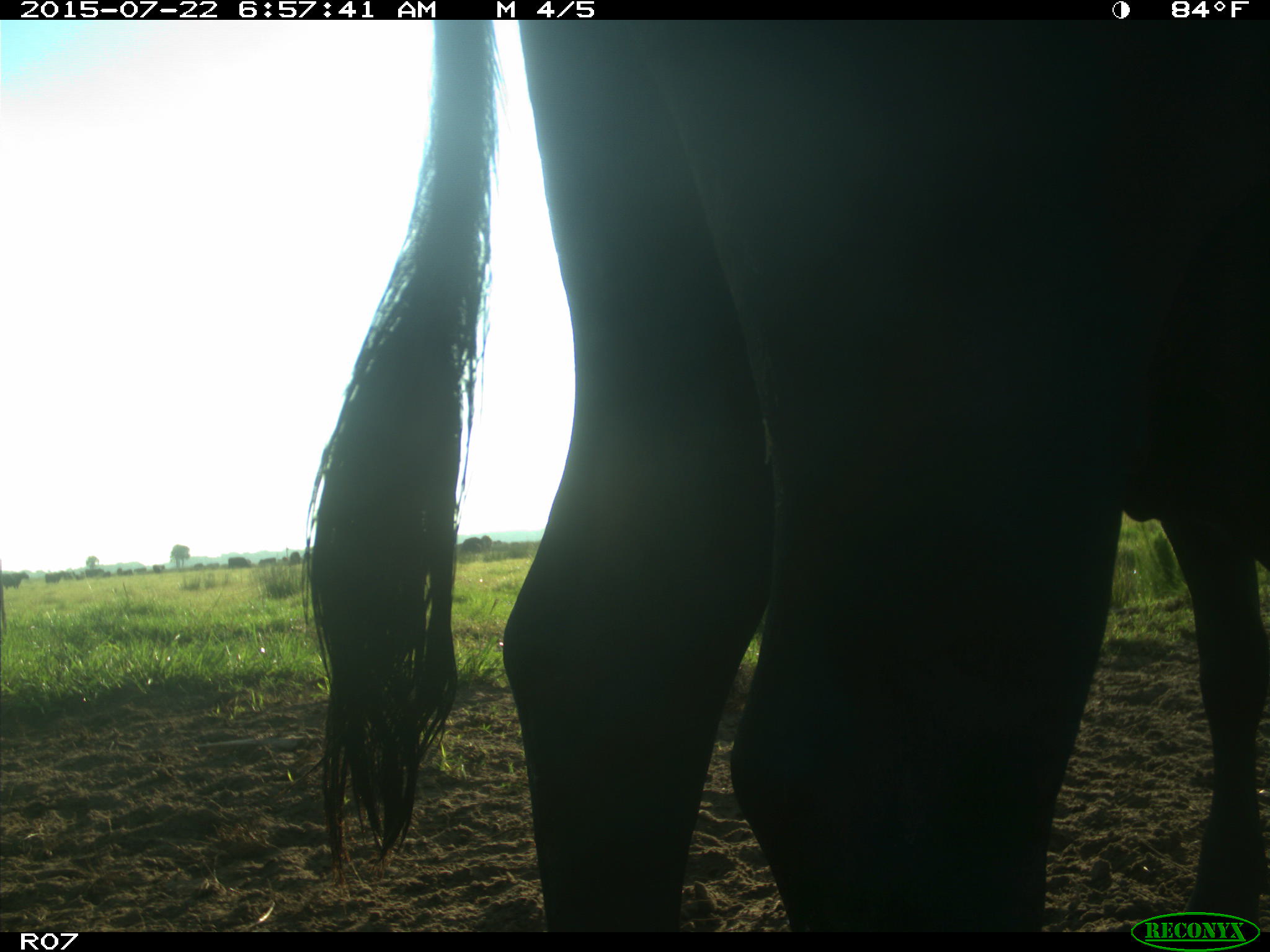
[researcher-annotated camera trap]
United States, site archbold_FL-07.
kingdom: Animalia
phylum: Chordata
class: Mammalia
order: Artiodactyla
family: Bovidae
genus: Bos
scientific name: Bos taurus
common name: domestic cow